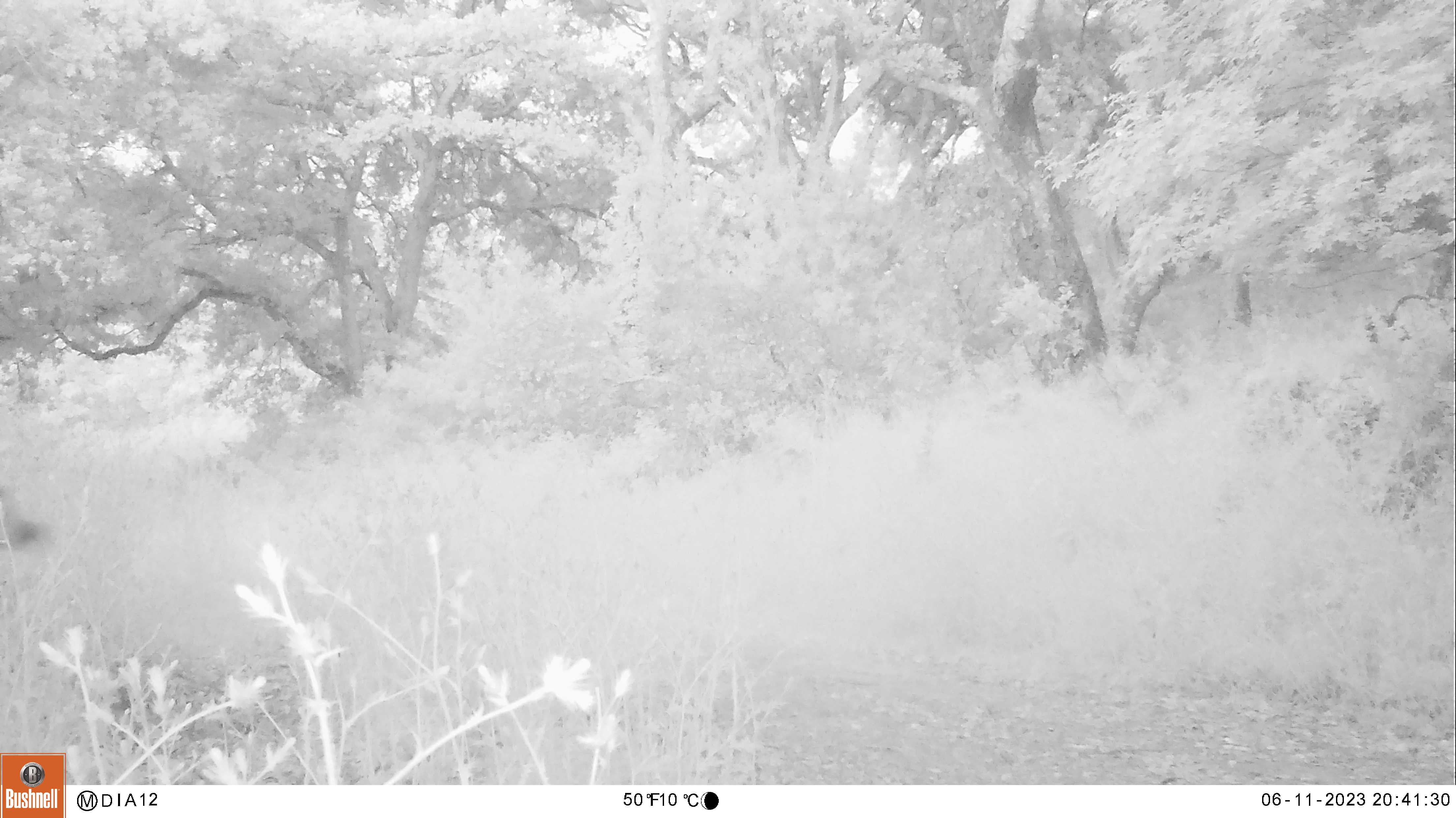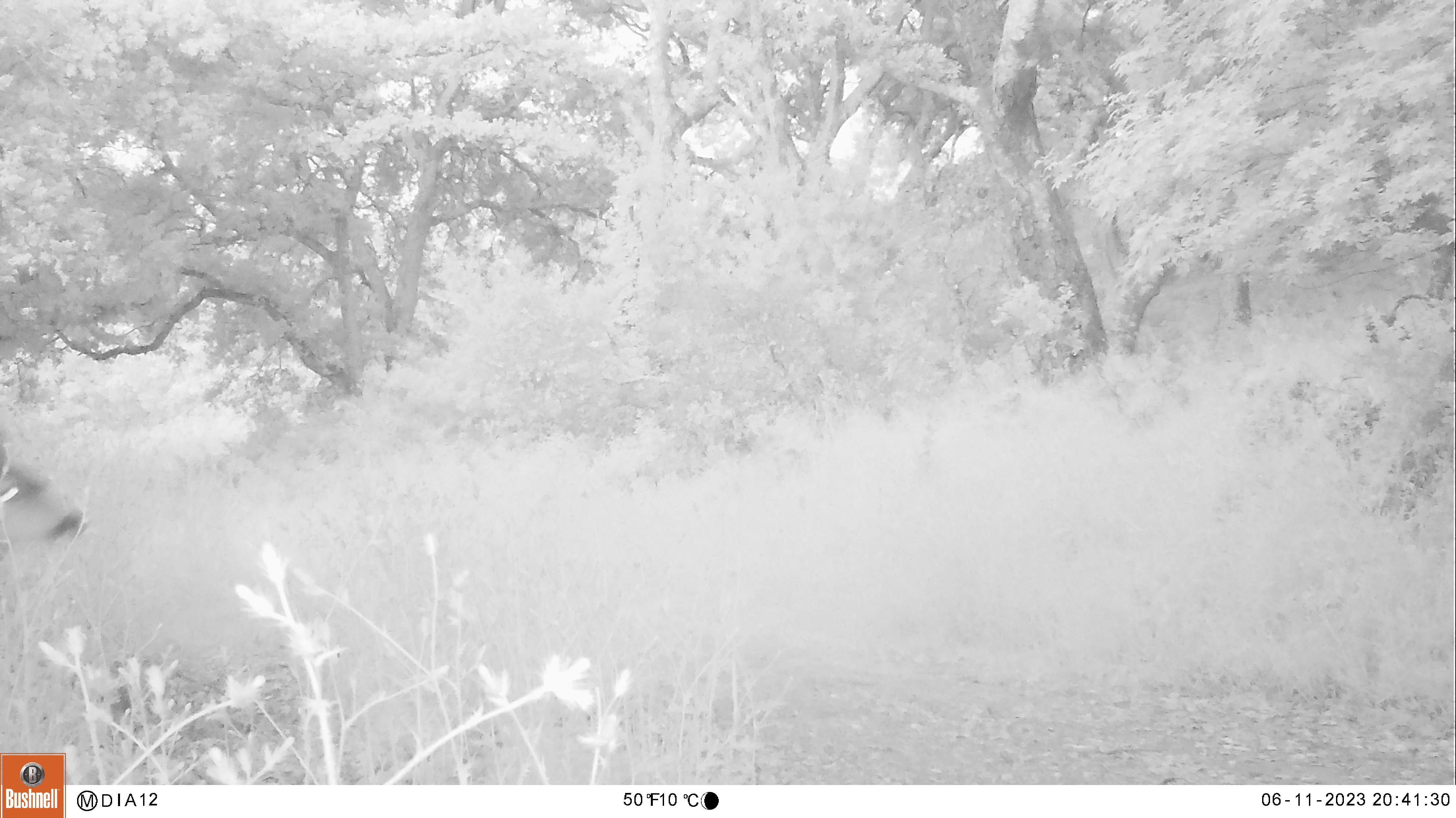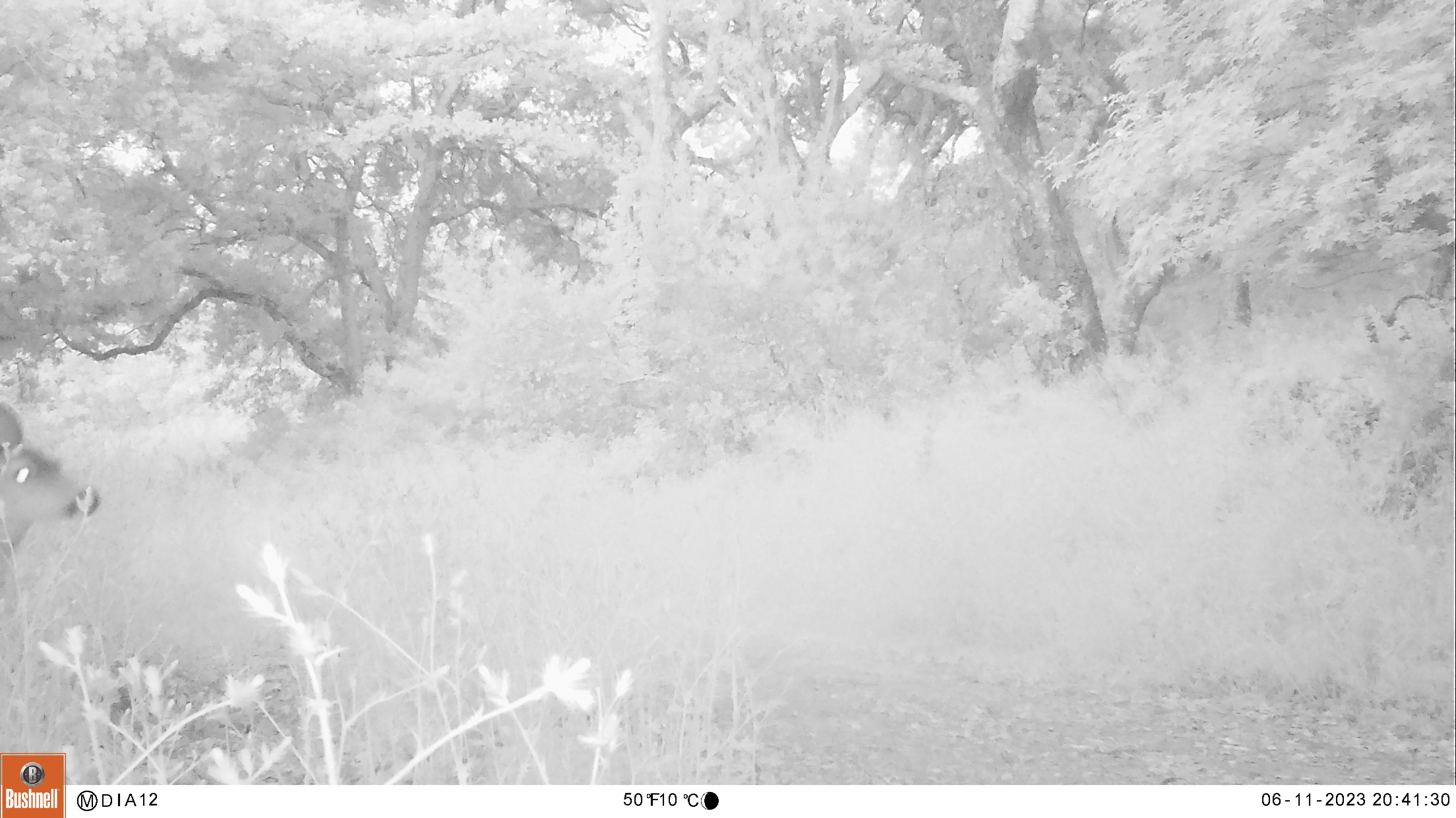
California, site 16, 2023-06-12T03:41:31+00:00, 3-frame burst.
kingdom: Animalia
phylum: Chordata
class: Mammalia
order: Artiodactyla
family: Cervidae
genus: Odocoileus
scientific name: Odocoileus hemionus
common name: mule deer